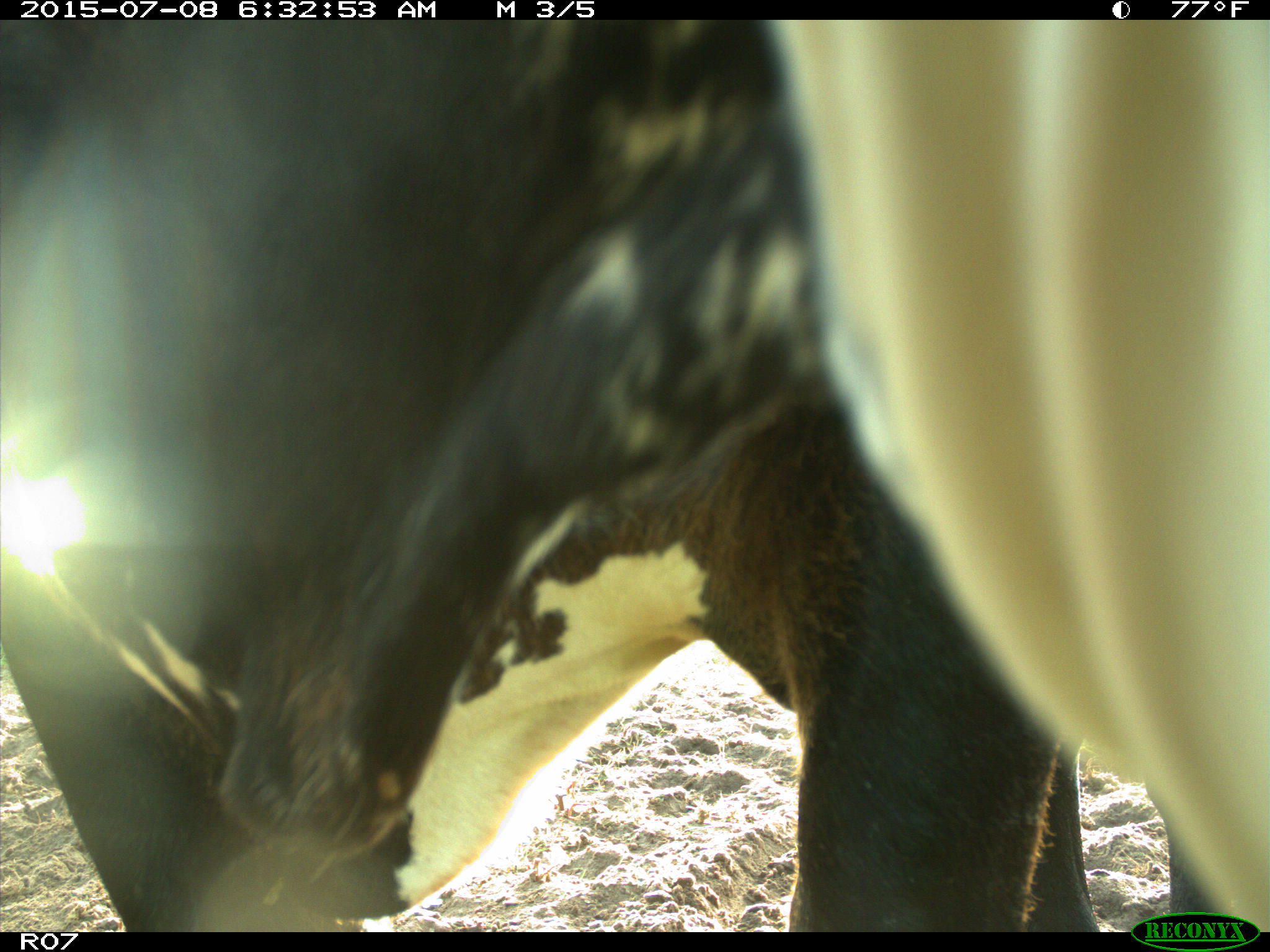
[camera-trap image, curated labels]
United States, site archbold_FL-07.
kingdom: Animalia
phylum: Chordata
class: Mammalia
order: Artiodactyla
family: Bovidae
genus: Bos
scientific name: Bos taurus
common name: domestic cow